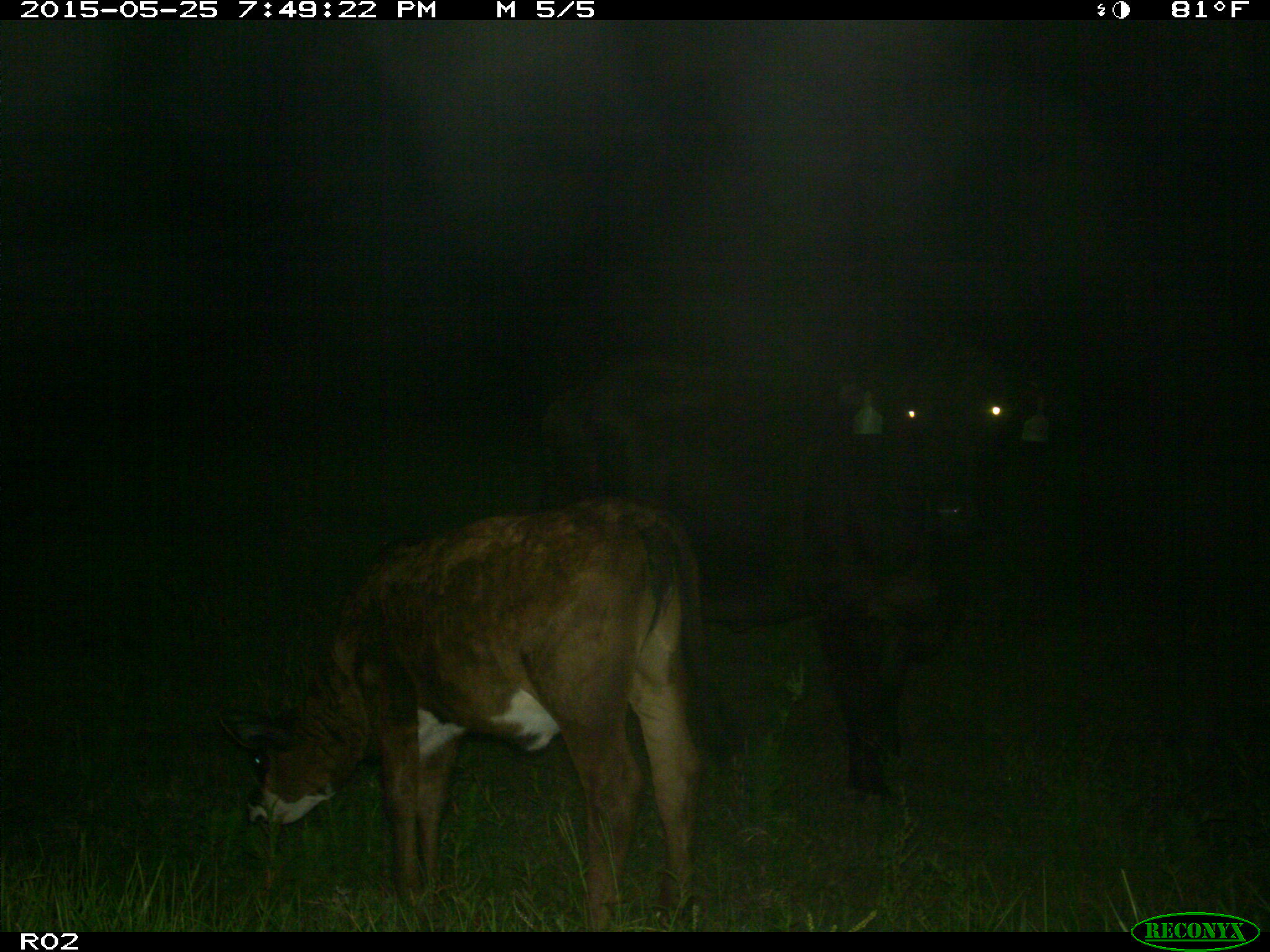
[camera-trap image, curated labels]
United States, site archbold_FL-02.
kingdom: Animalia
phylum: Chordata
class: Mammalia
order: Artiodactyla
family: Bovidae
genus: Bos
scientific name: Bos taurus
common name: domestic cow